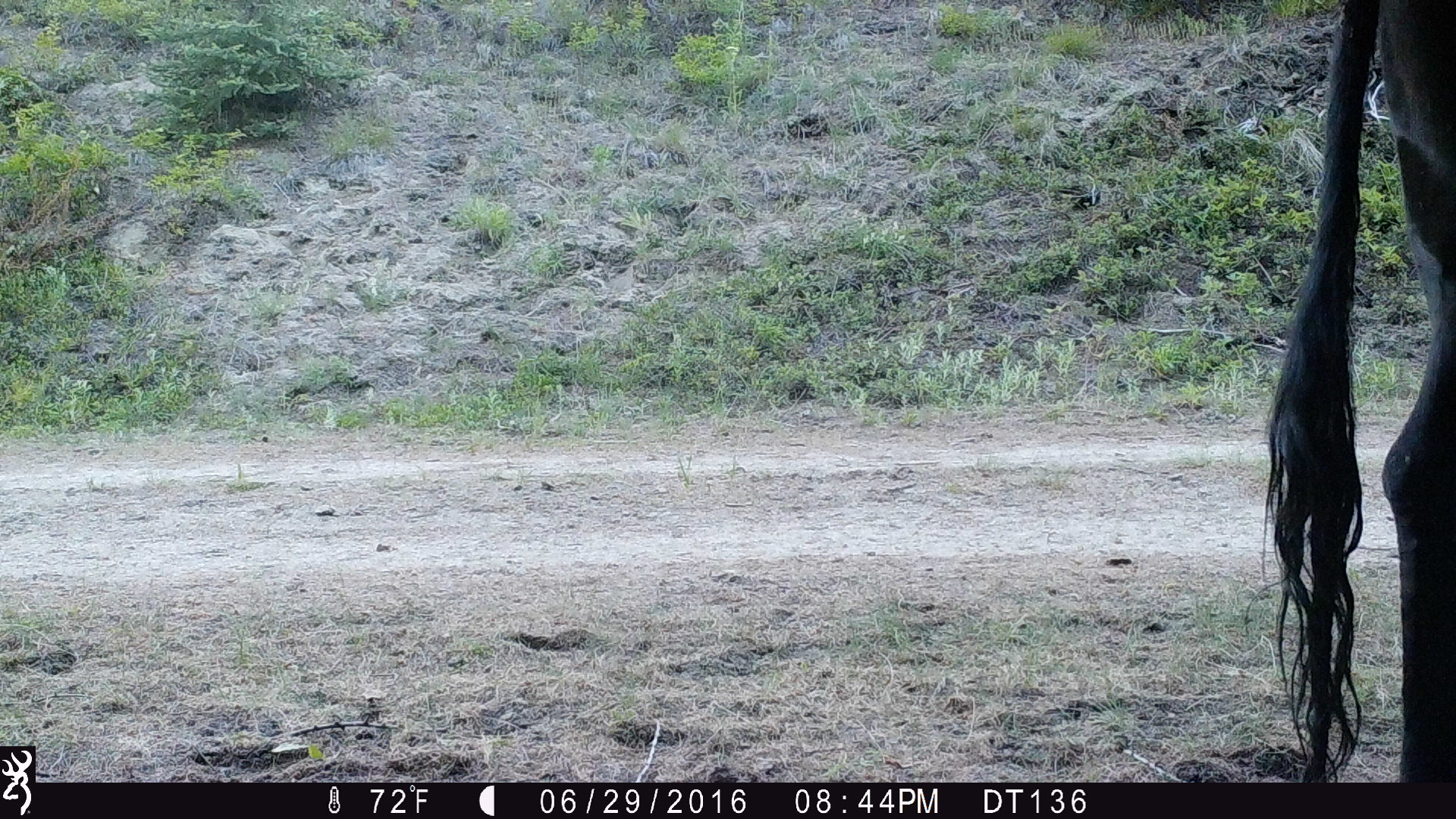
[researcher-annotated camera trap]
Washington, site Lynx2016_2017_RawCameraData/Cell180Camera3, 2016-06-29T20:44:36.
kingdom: Animalia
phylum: Chordata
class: Mammalia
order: Artiodactyla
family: Bovidae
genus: Bos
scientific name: Bos taurus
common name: domestic cattle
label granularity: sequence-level